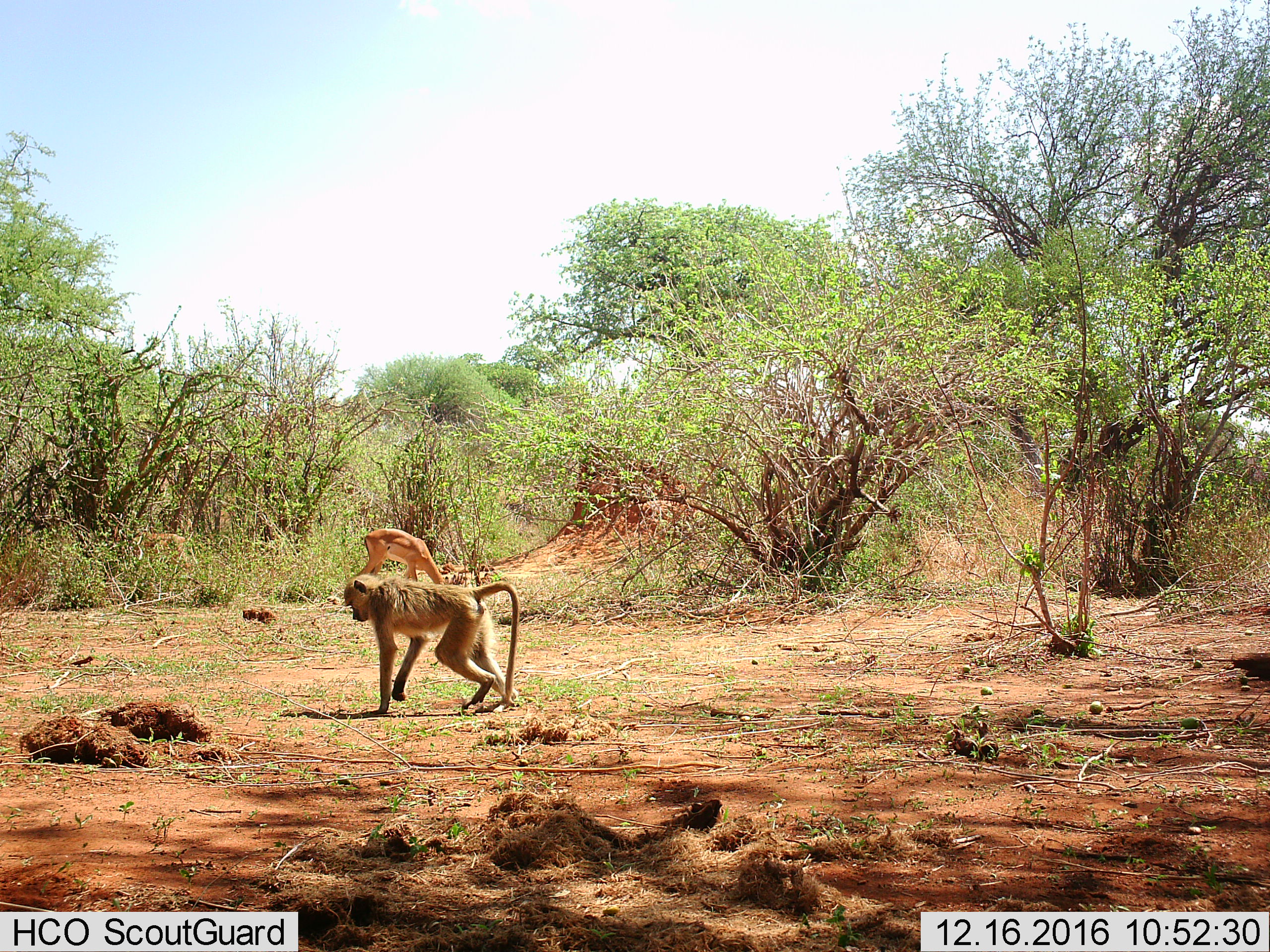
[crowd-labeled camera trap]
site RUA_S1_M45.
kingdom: Animalia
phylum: Chordata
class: Mammalia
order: Primates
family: Cercopithecidae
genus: Papio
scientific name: Papio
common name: baboon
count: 1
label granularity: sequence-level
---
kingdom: Animalia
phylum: Chordata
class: Mammalia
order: Artiodactyla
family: Bovidae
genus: Aepyceros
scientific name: Aepyceros melampus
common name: impala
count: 2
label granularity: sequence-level